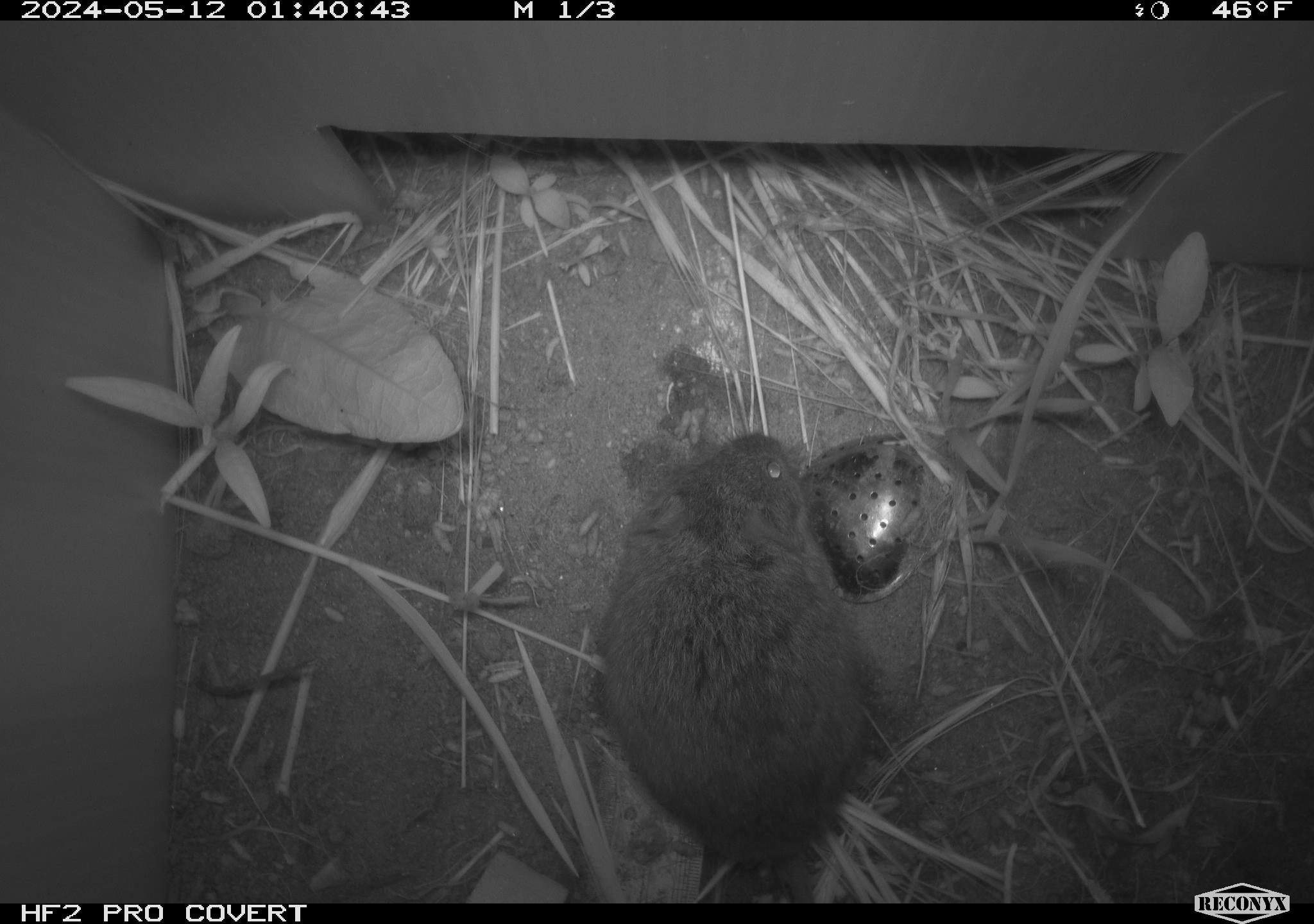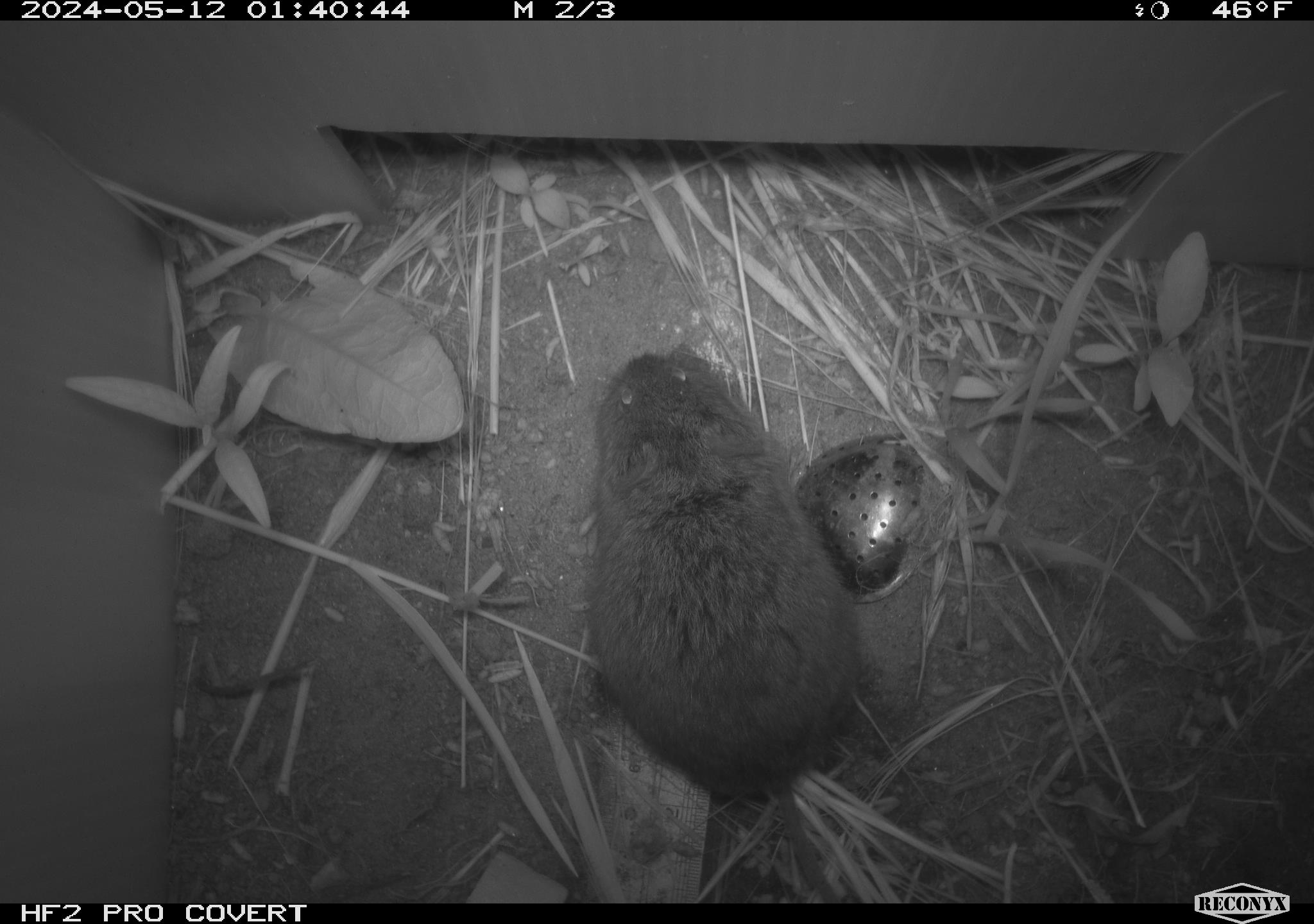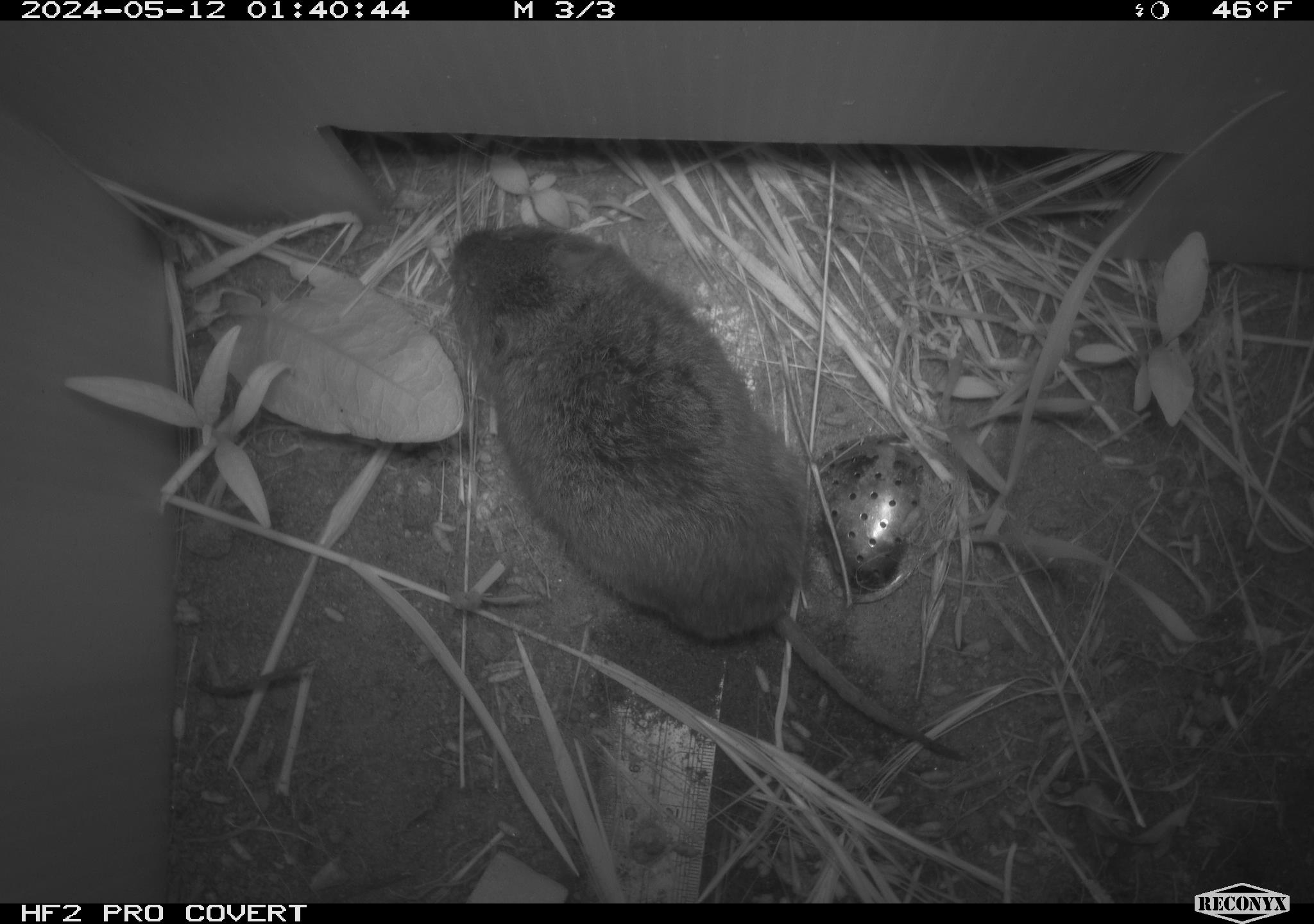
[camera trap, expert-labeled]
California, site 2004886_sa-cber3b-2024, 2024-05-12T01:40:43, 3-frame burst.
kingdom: Animalia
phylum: Chordata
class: Mammalia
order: Rodentia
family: Cricetidae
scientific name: Arvicolinae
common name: voles, lemmings, and muskrats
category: arvicolinae subfamily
Arvicolinae subfamily (voles, lemmings, and muskrats) (Arvicolinae).